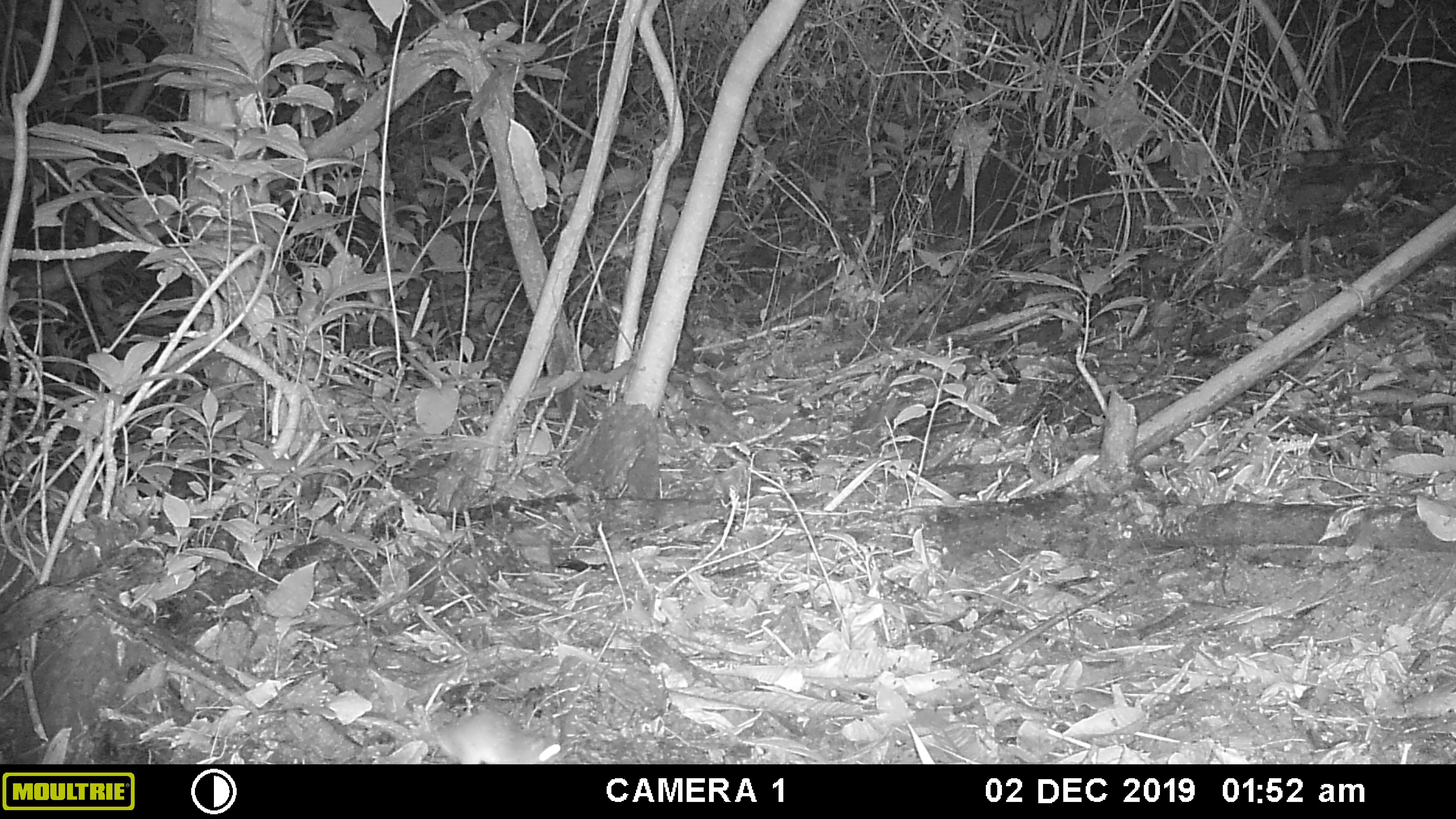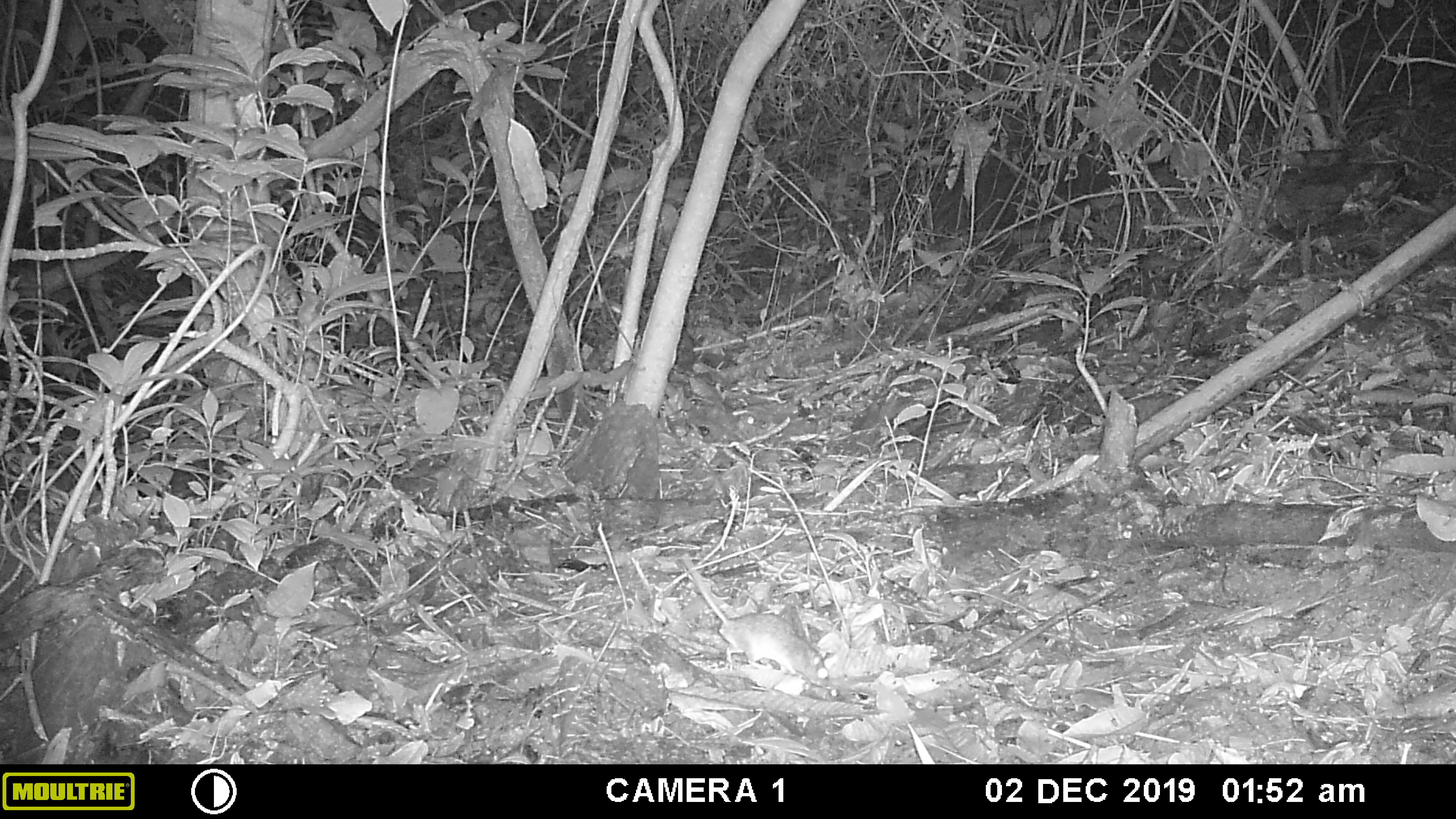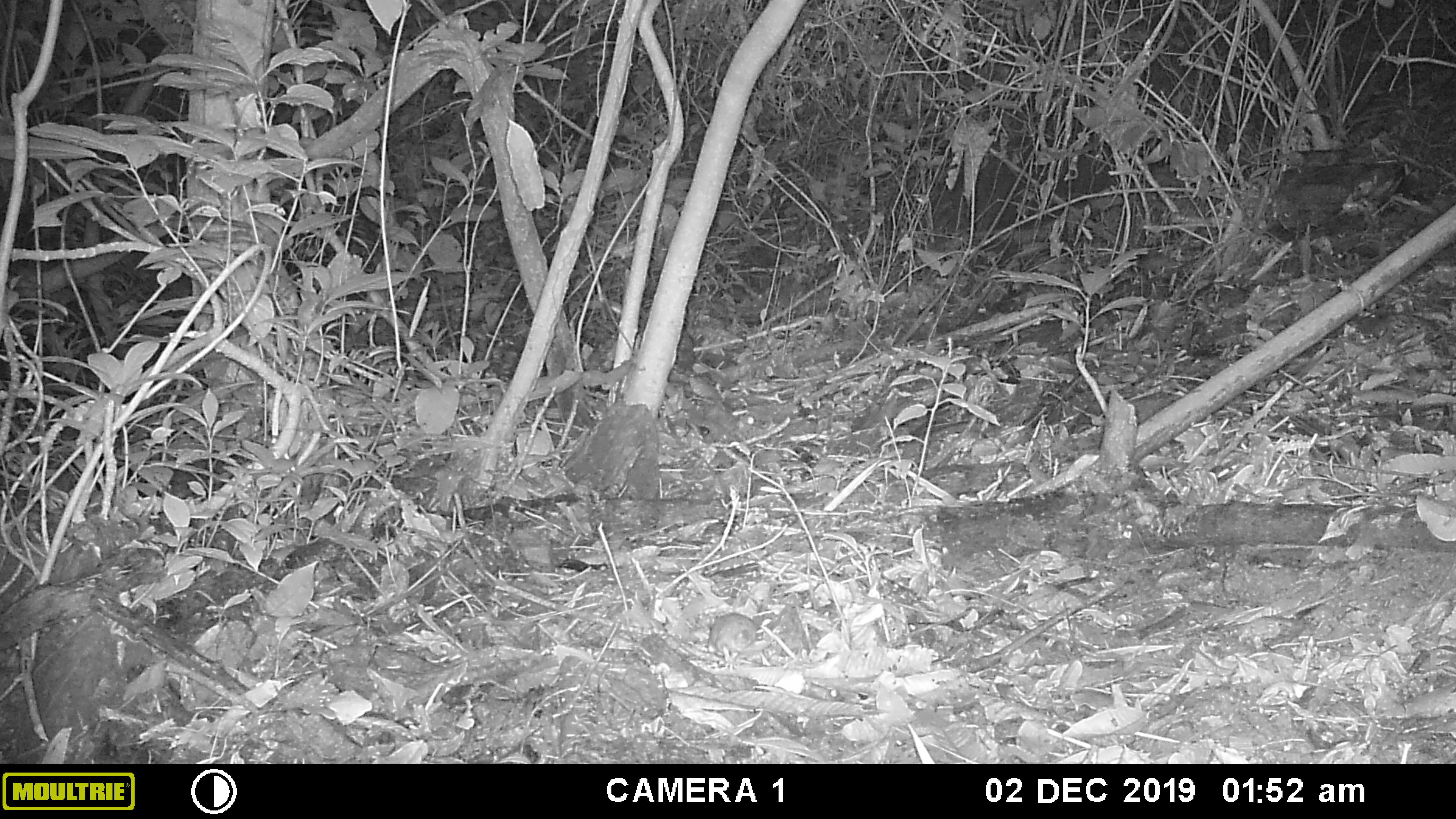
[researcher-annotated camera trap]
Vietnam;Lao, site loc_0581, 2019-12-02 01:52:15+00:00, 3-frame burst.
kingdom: Animalia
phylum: Chordata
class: Mammalia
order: Rodentia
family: Muridae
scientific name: Muridae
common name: old-world mice and rats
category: unidentified murid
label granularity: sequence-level